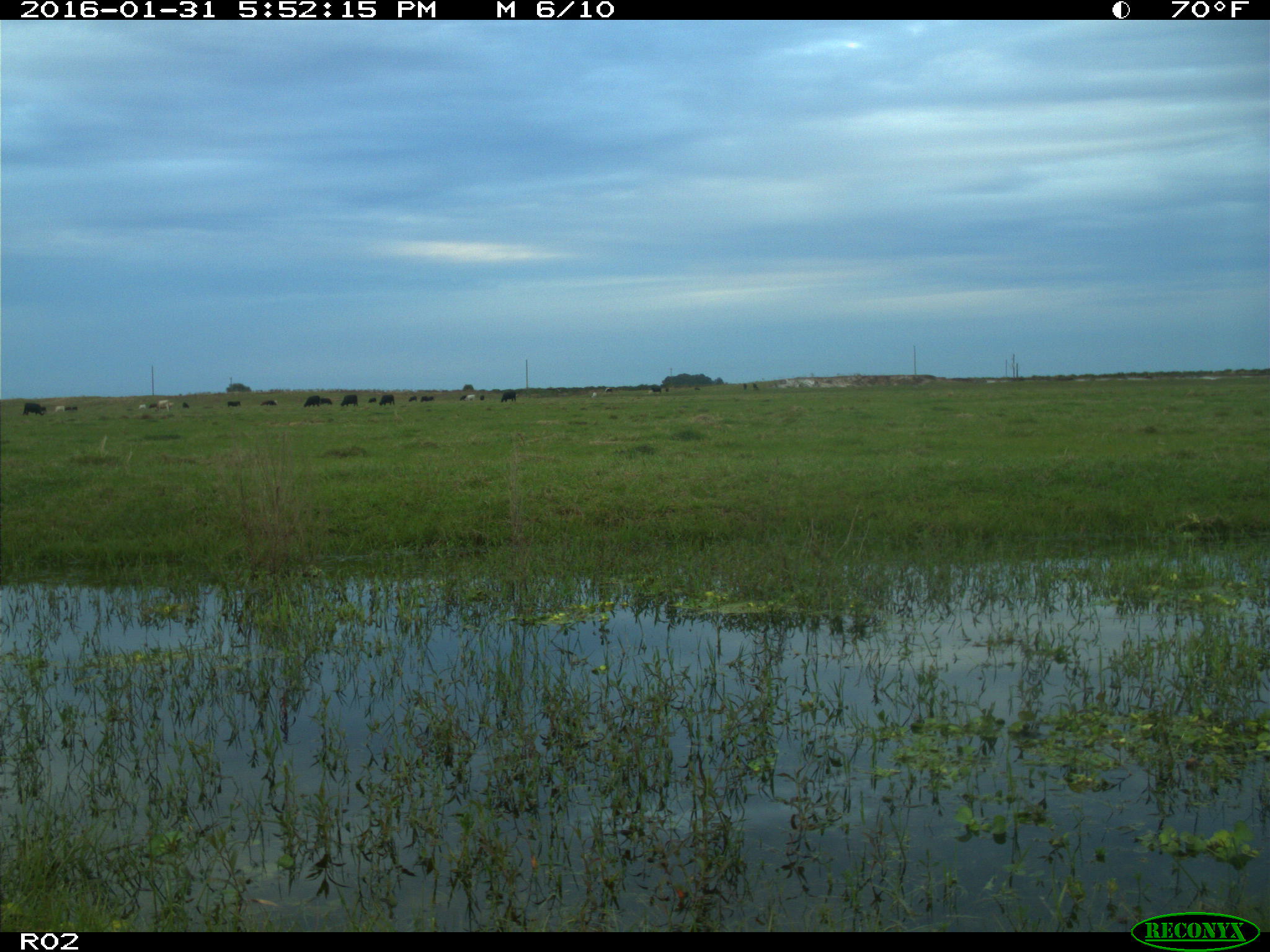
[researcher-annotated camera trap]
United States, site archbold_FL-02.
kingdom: Animalia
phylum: Chordata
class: Mammalia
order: Artiodactyla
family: Bovidae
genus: Bos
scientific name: Bos taurus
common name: domestic cow